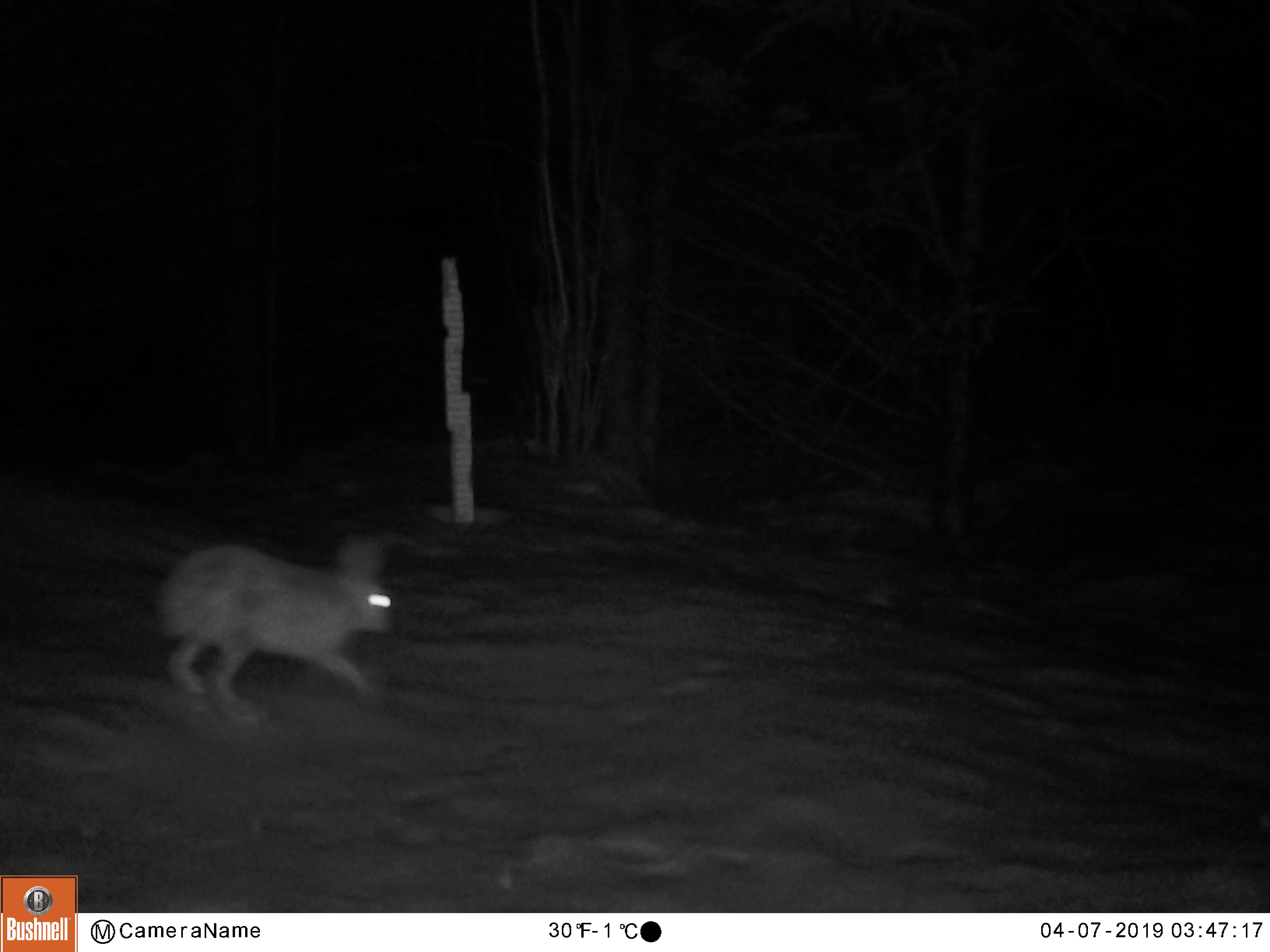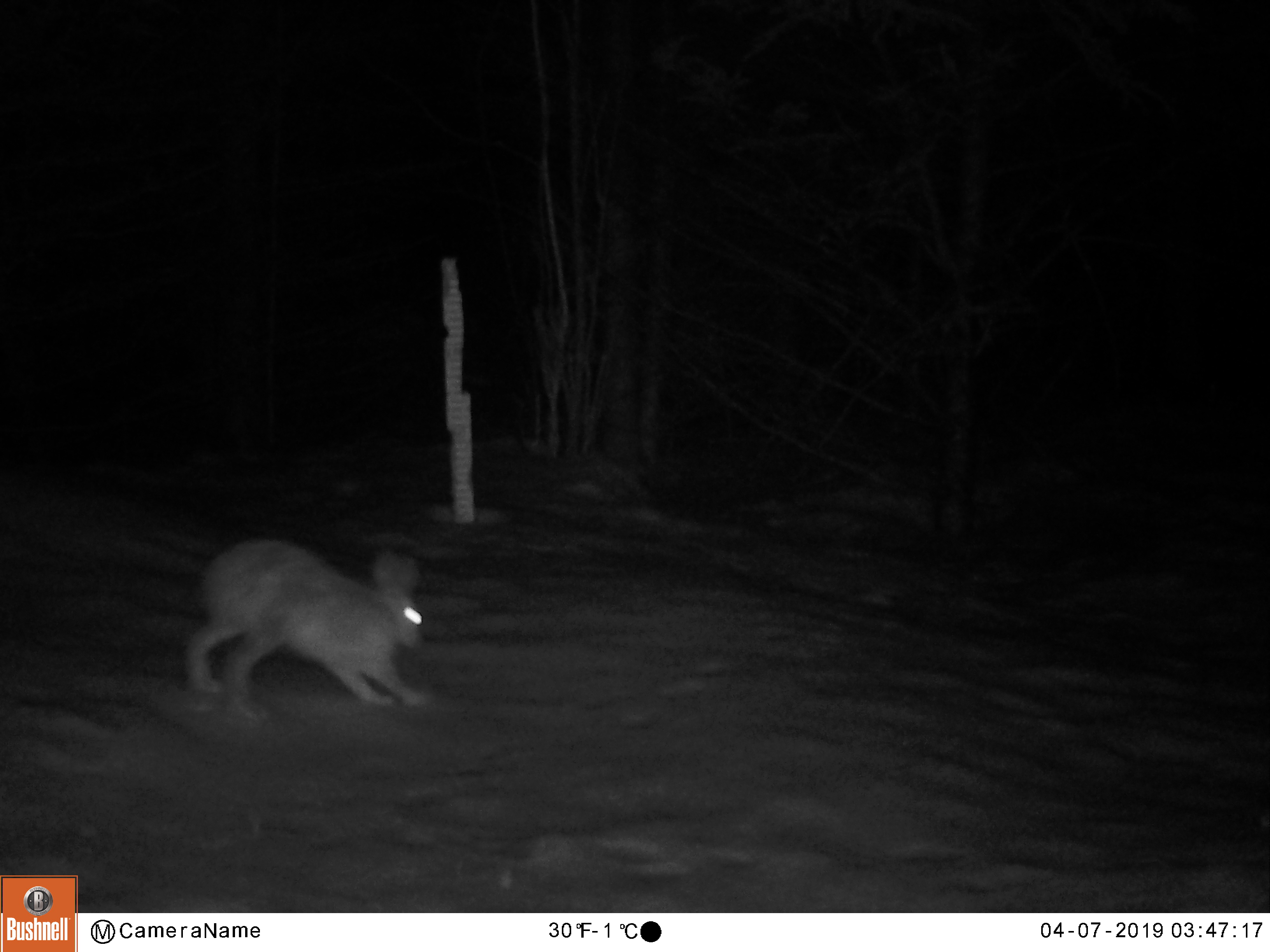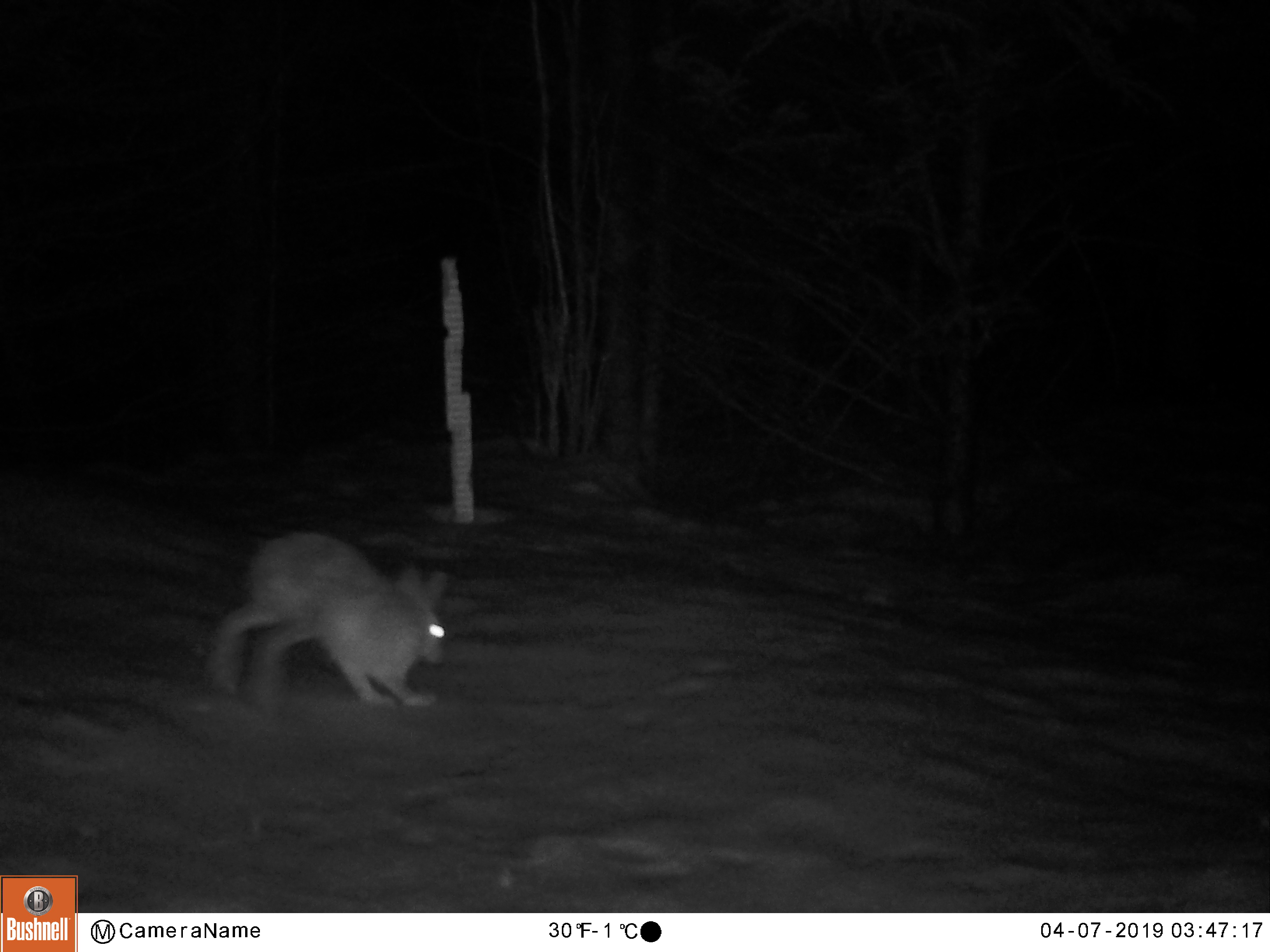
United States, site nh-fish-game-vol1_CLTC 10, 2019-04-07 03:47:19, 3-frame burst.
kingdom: Animalia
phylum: Chordata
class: Mammalia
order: Lagomorpha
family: Leporidae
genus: Lepus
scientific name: Lepus americanus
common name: snowshoe hare